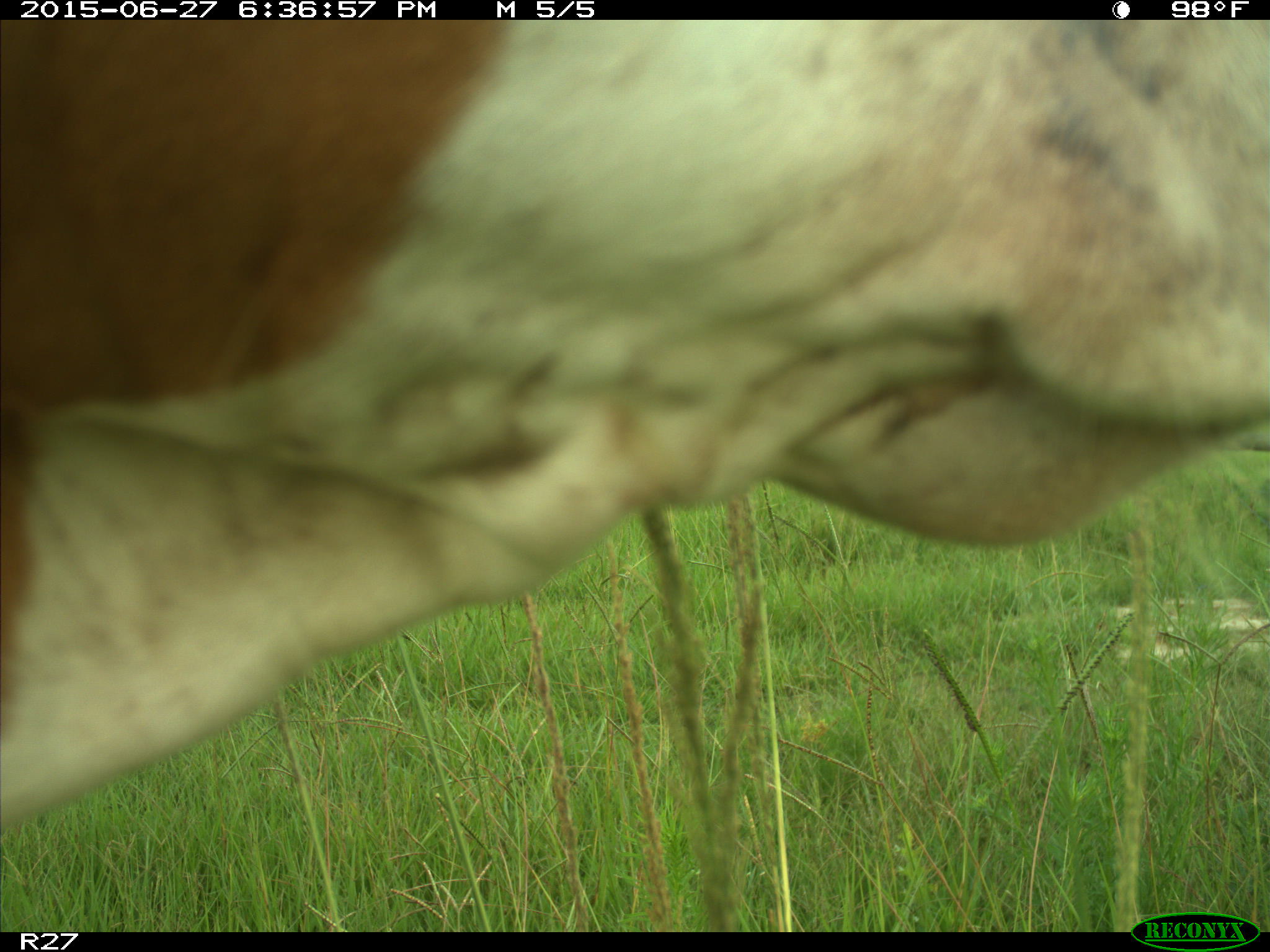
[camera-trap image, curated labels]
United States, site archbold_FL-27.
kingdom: Animalia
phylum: Chordata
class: Mammalia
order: Artiodactyla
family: Bovidae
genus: Bos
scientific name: Bos taurus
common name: domestic cow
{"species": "Bos taurus (domestic cow)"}